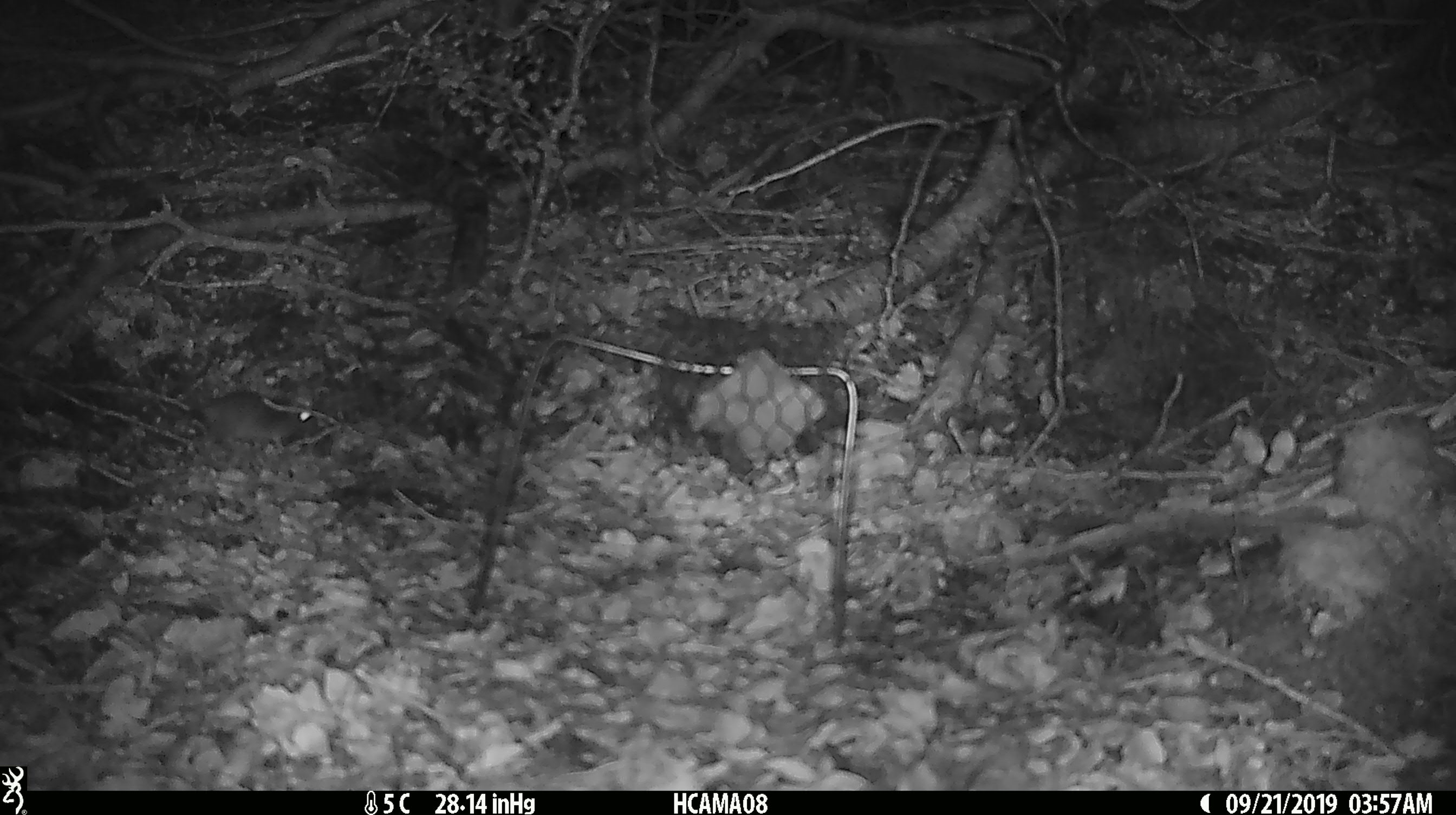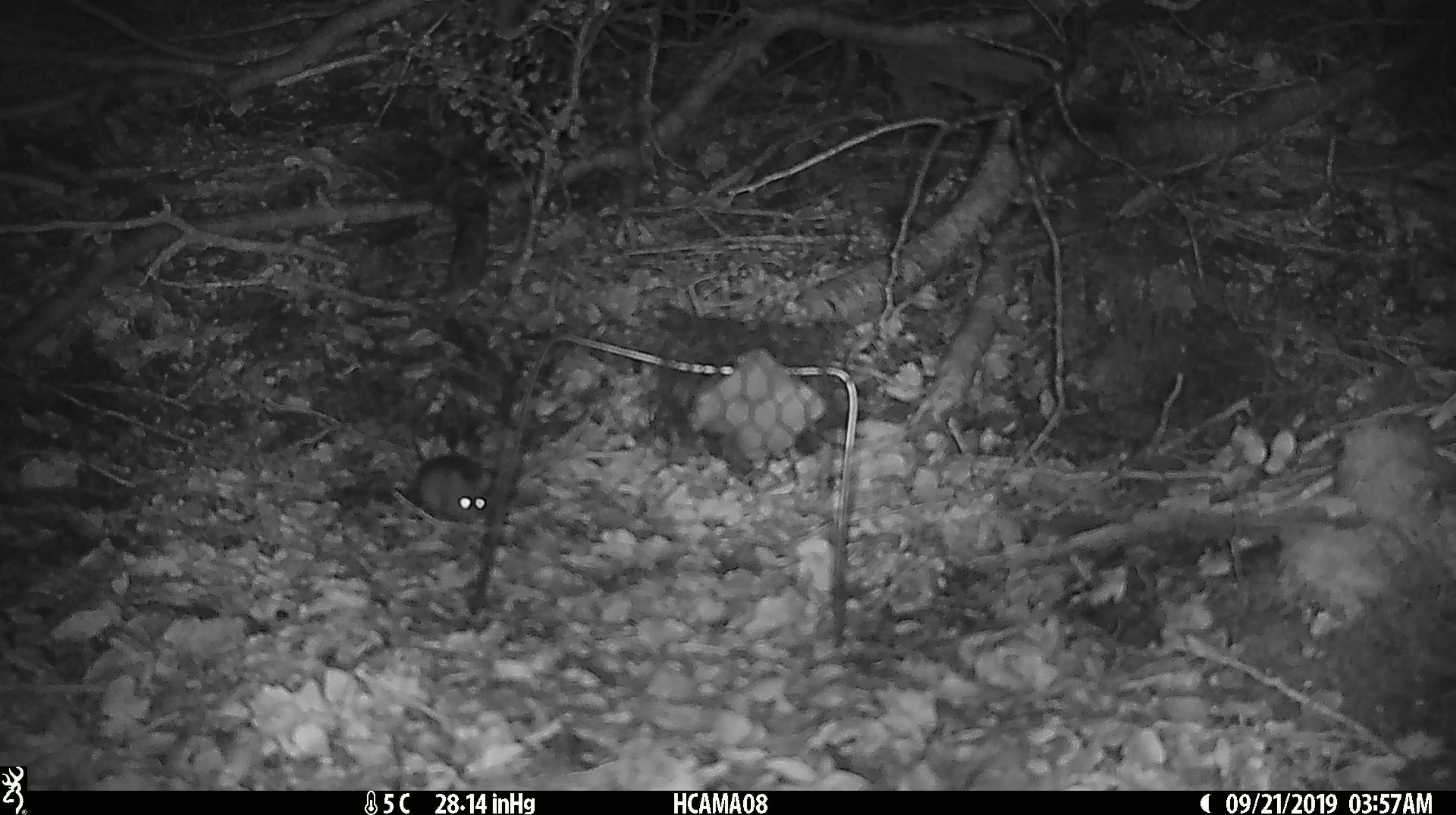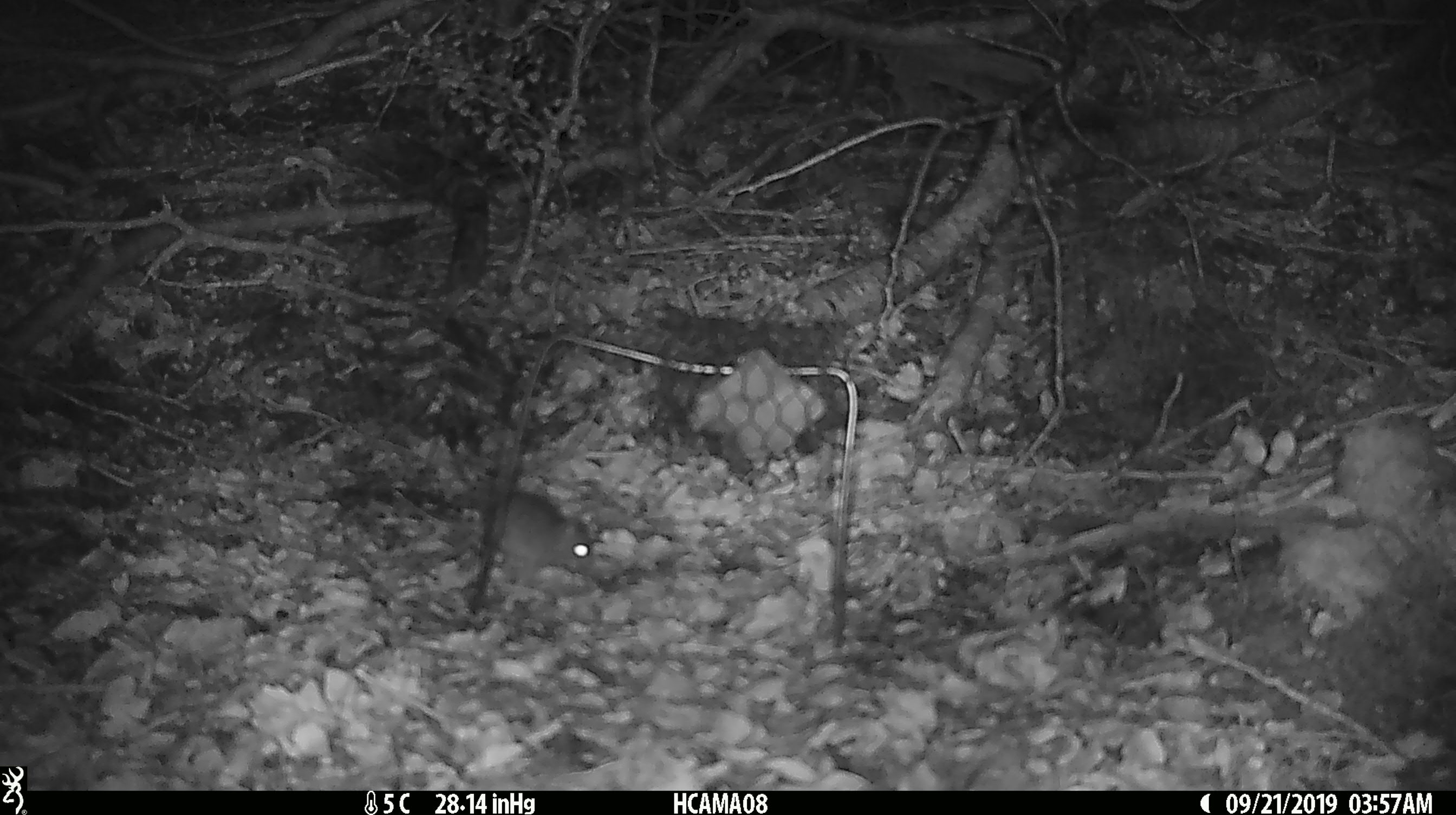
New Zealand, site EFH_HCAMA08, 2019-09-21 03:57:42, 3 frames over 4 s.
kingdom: Animalia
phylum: Chordata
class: Mammalia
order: Rodentia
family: Muridae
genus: Mus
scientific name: Mus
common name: mouse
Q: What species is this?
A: Mouse (Mus).